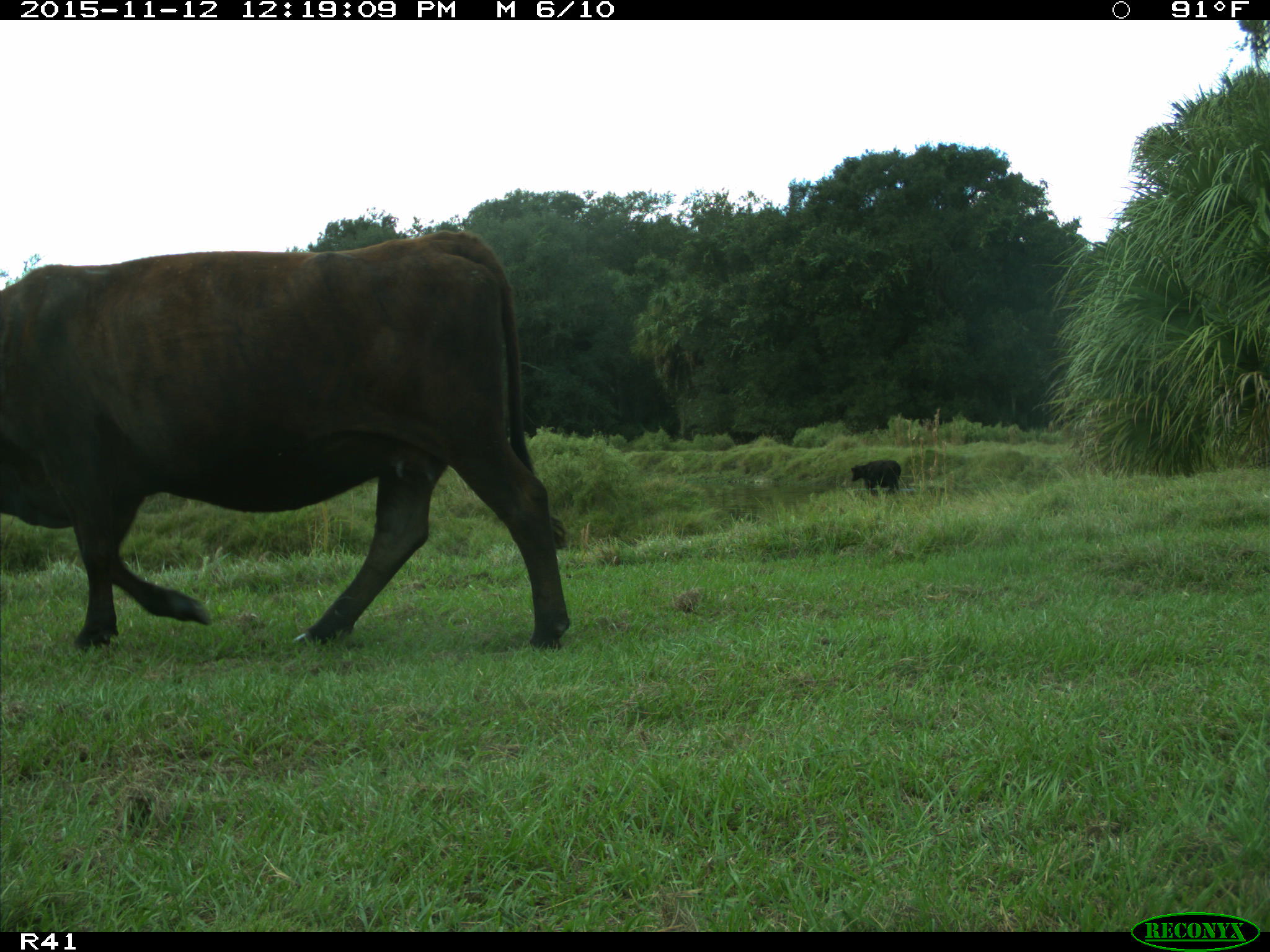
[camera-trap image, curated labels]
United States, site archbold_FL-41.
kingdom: Animalia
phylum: Chordata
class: Mammalia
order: Artiodactyla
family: Bovidae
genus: Bos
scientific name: Bos taurus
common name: domestic cow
Bos taurus (domestic cow).